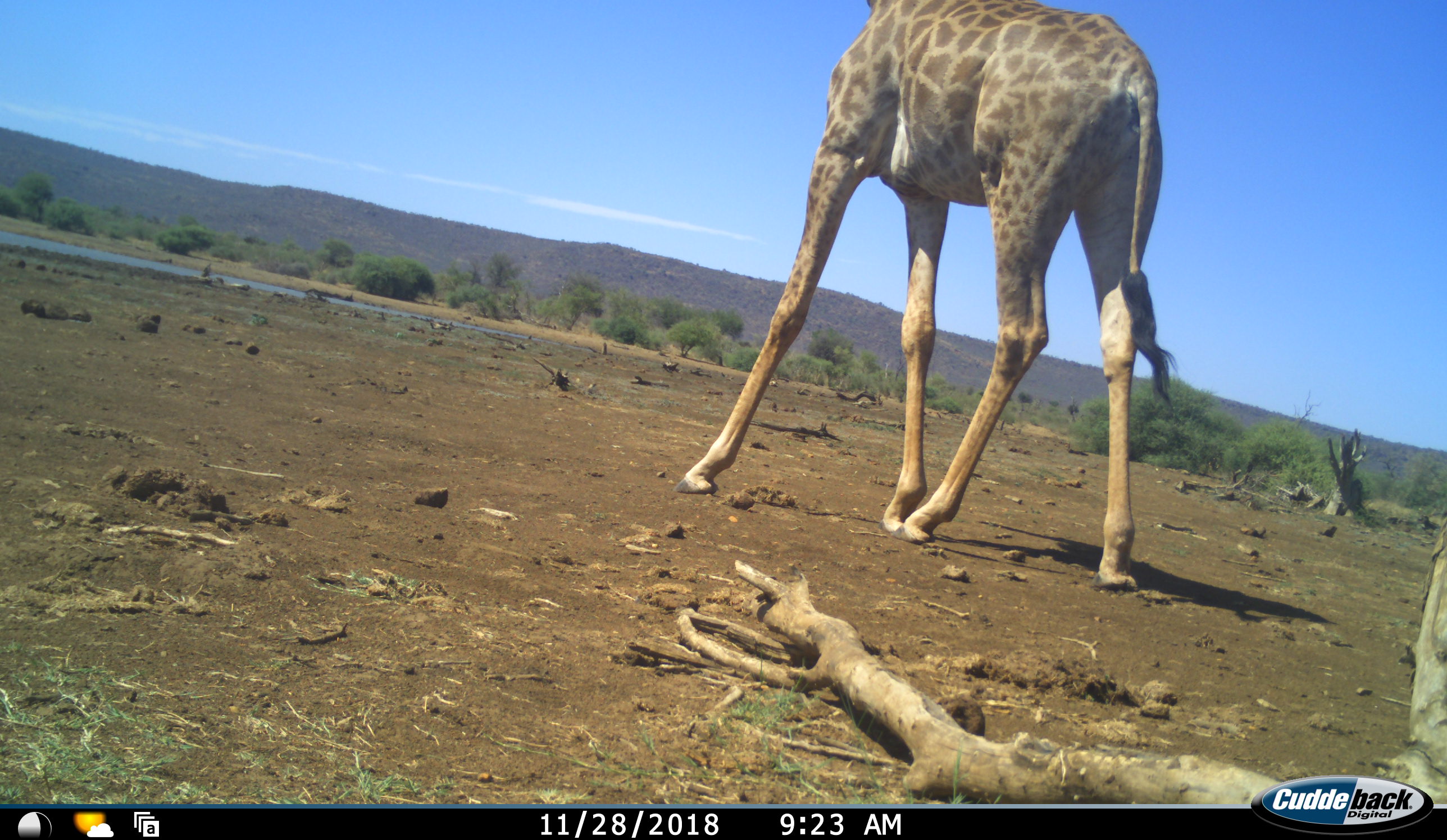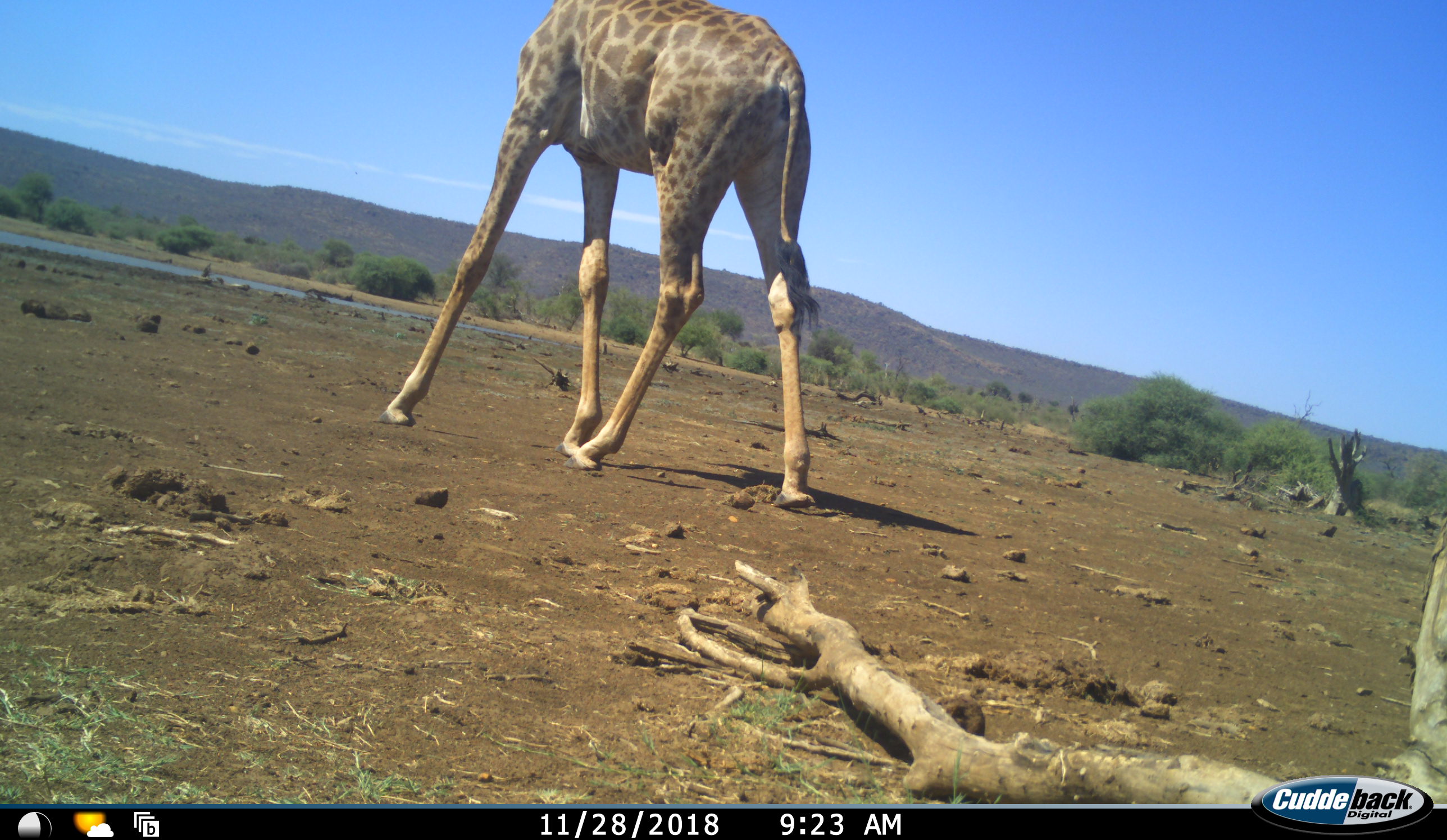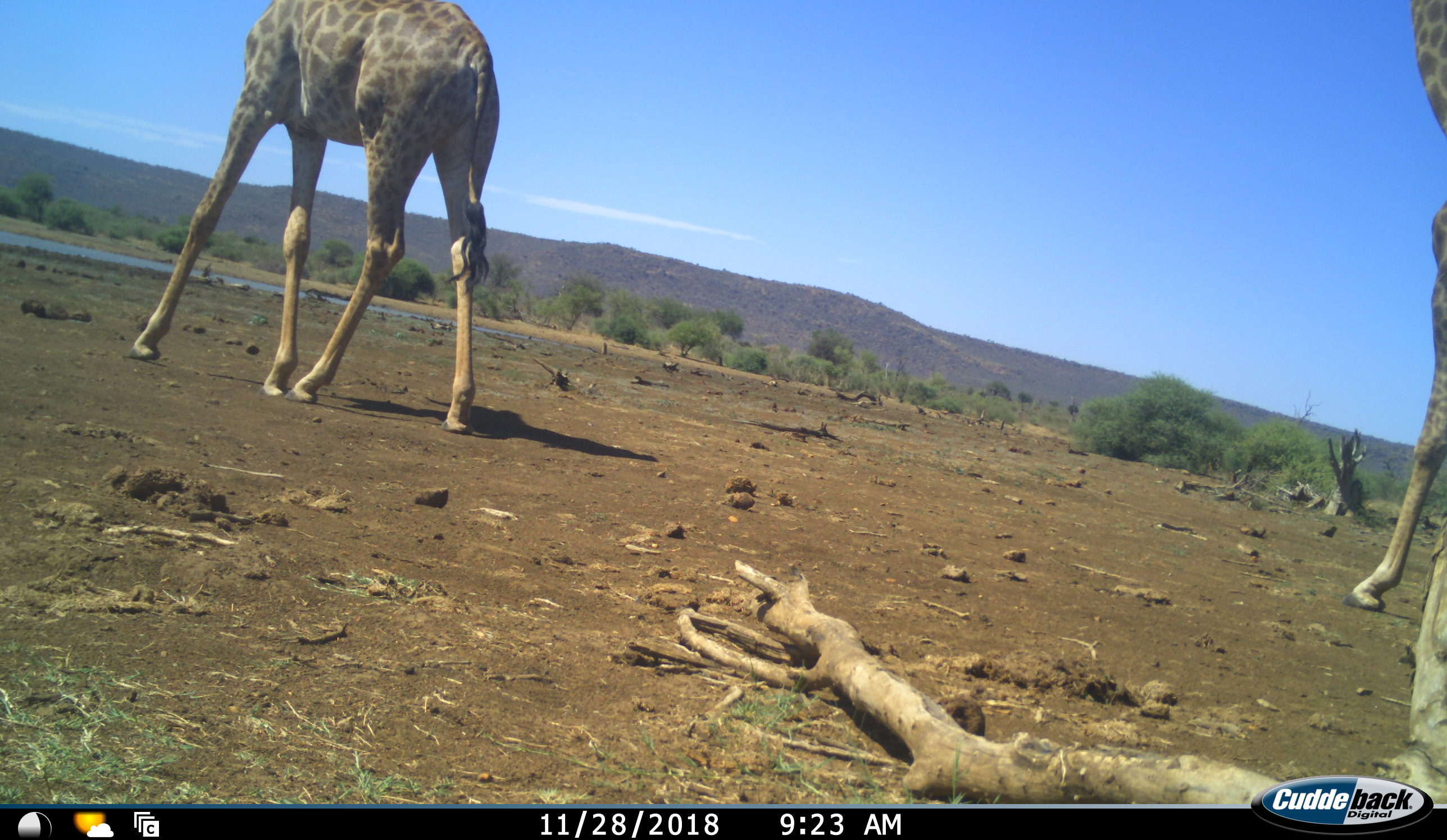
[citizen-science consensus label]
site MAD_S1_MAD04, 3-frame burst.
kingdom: Animalia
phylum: Chordata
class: Mammalia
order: Artiodactyla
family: Giraffidae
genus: Giraffa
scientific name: Giraffa camelopardalis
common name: giraffe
Giraffe (Giraffa camelopardalis), count 2. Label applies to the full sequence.